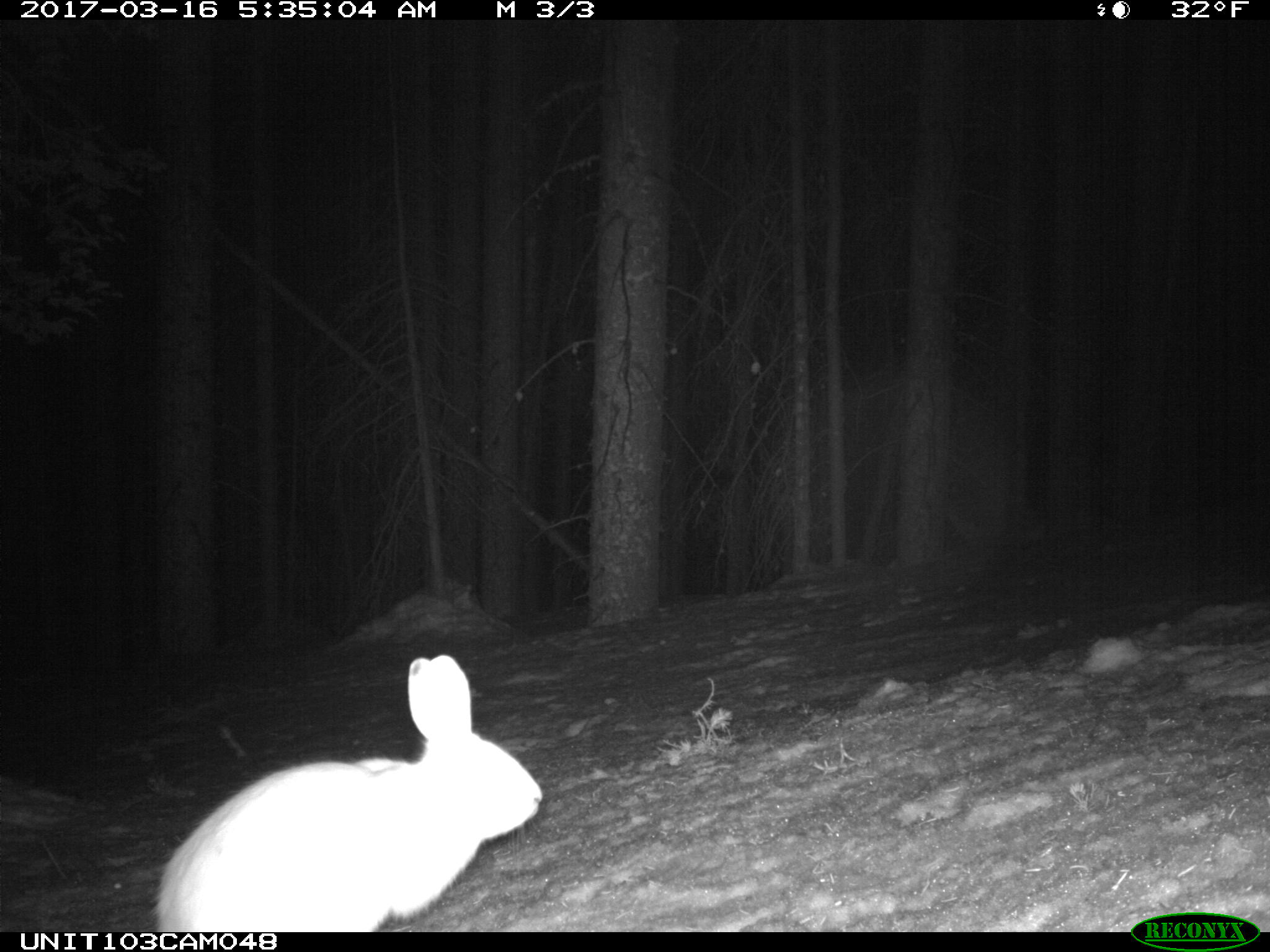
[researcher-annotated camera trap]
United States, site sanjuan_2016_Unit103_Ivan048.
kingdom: Animalia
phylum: Chordata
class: Mammalia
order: Lagomorpha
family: Leporidae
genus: Lepus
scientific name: Lepus americanus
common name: snowshoe hare